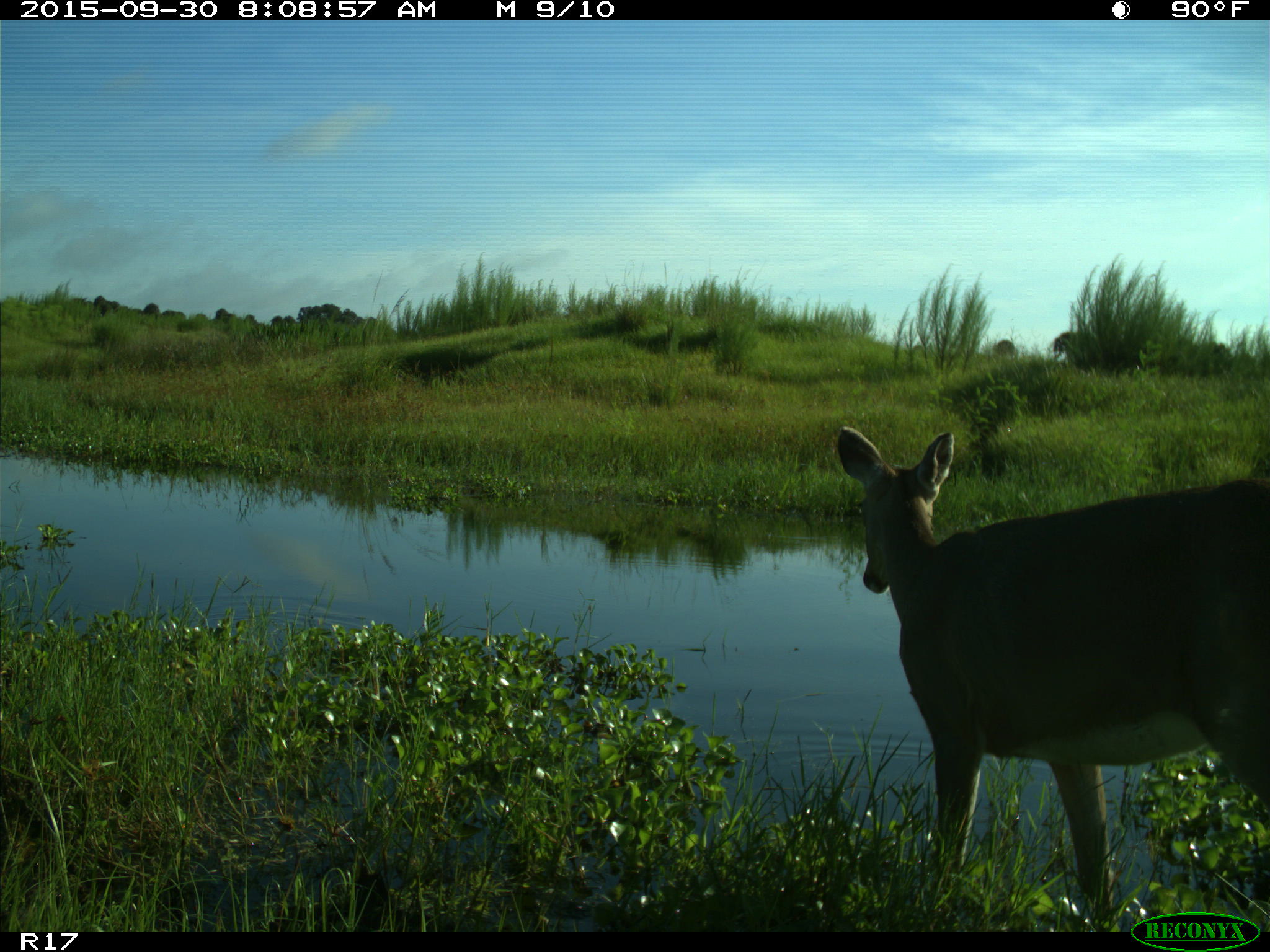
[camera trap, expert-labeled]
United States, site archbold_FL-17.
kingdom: Animalia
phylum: Chordata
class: Mammalia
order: Artiodactyla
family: Cervidae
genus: Odocoileus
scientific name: Odocoileus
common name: deer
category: unidentified deer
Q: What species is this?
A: Unidentified deer (deer) (Odocoileus).